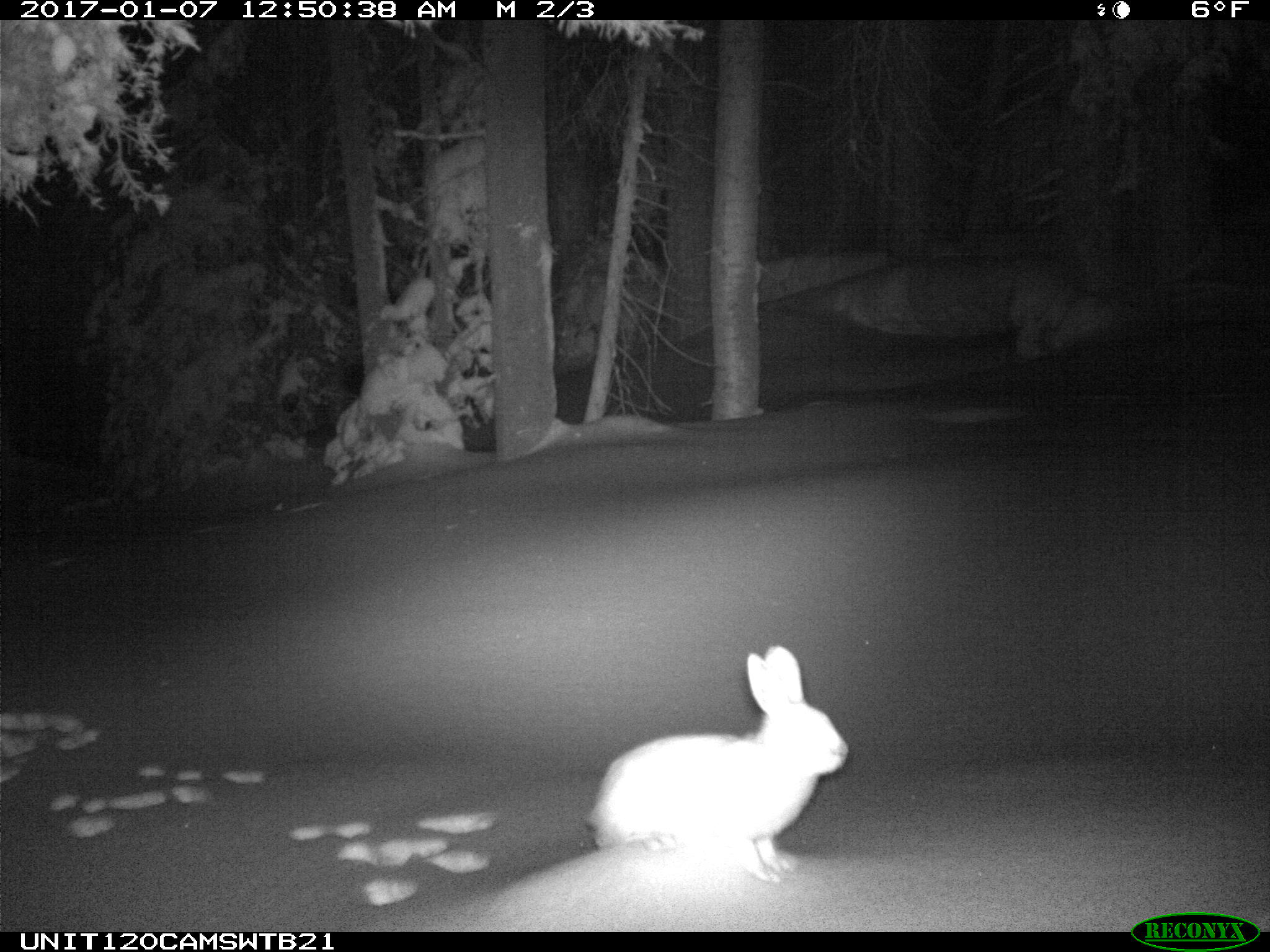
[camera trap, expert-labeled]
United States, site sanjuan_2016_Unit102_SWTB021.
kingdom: Animalia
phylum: Chordata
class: Mammalia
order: Lagomorpha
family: Leporidae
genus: Lepus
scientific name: Lepus americanus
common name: snowshoe hare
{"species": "Lepus americanus (snowshoe hare)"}